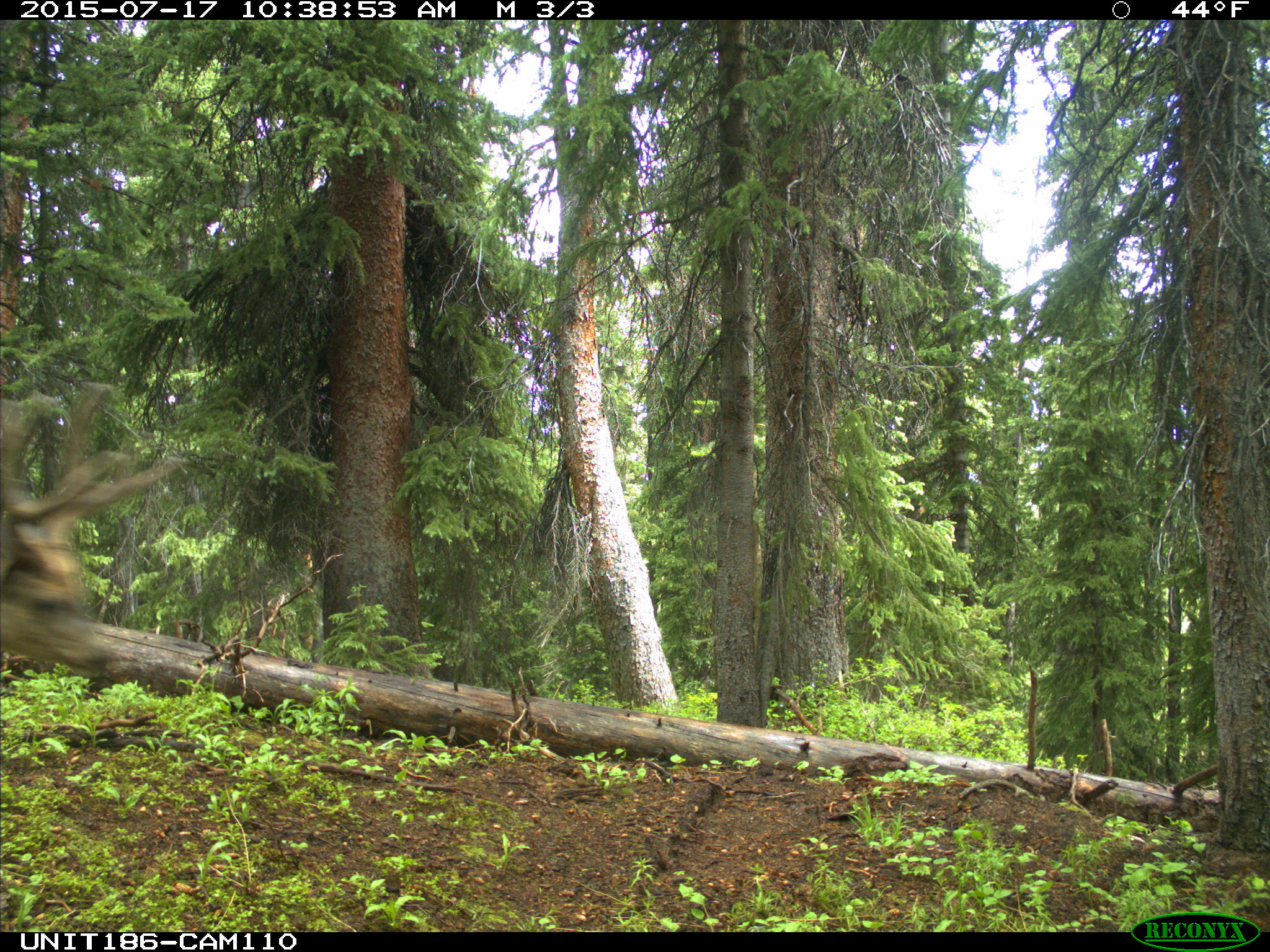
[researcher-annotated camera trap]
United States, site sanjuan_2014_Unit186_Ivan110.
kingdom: Animalia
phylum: Chordata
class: Mammalia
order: Artiodactyla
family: Cervidae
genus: Odocoileus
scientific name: Odocoileus hemionus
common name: mule deer